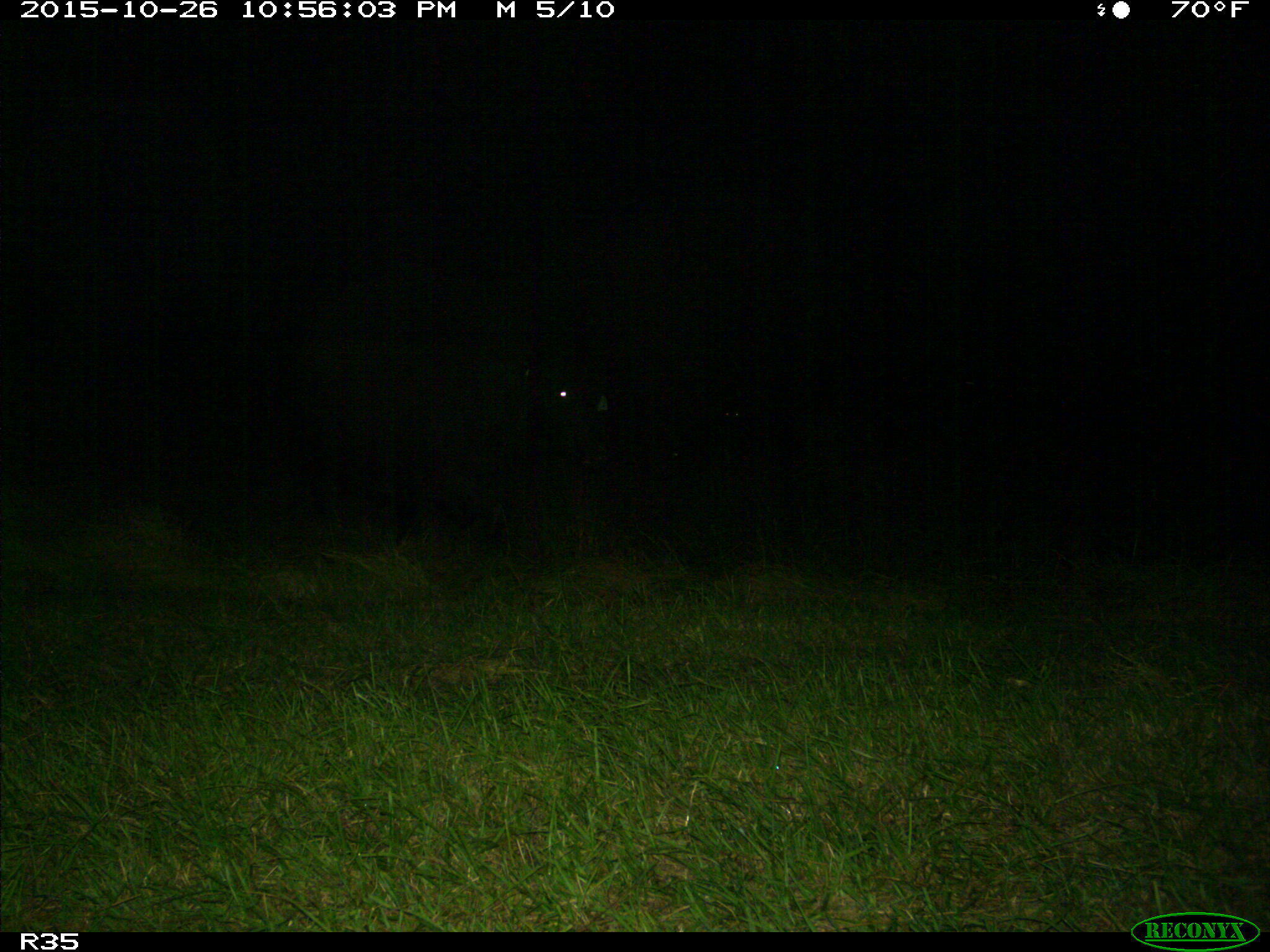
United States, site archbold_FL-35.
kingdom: Animalia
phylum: Chordata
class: Mammalia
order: Artiodactyla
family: Bovidae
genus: Bos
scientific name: Bos taurus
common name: domestic cow